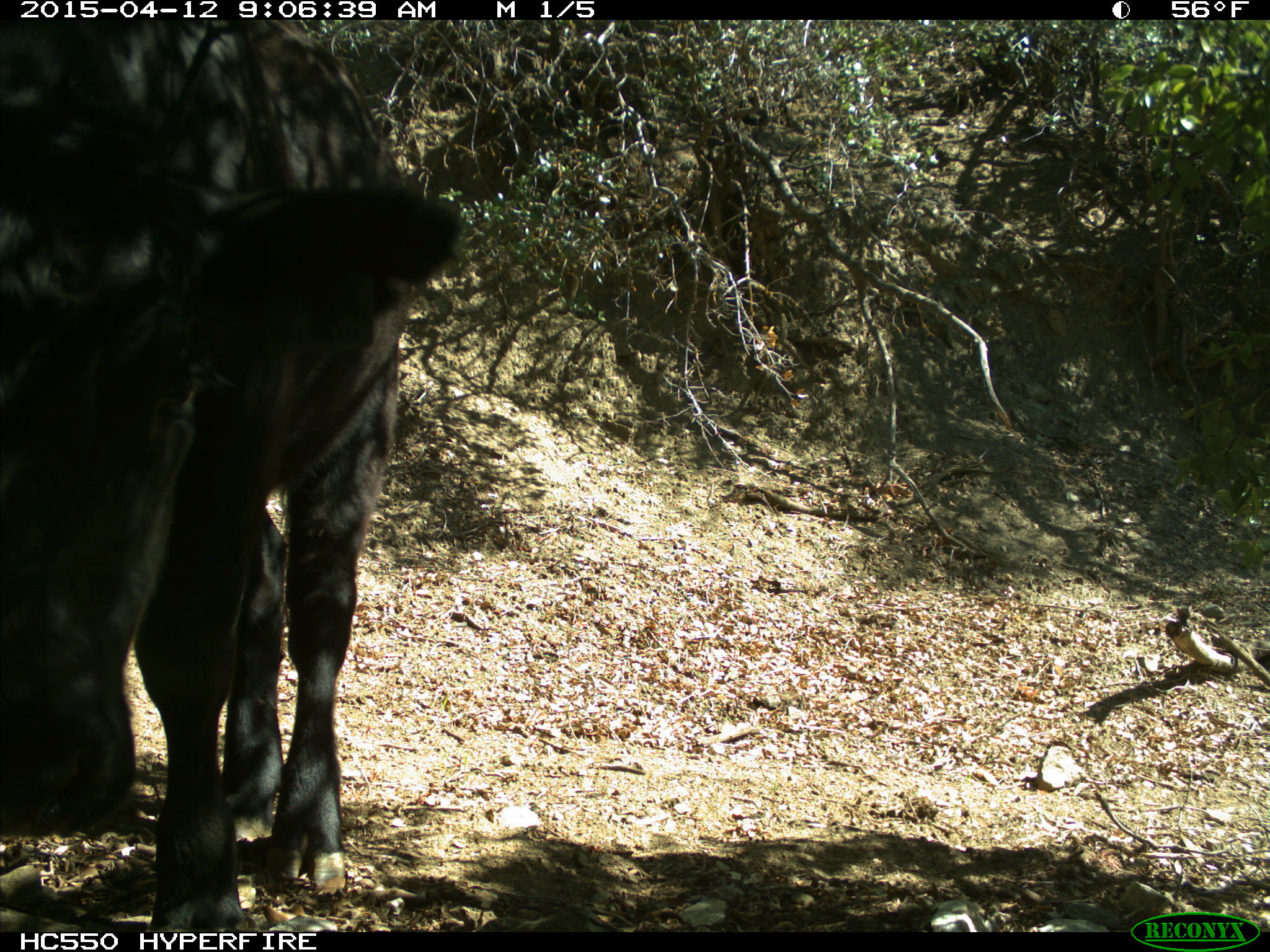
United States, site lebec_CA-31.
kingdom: Animalia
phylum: Chordata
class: Mammalia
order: Artiodactyla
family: Bovidae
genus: Bos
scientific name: Bos taurus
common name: domestic cow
Bos taurus (domestic cow).